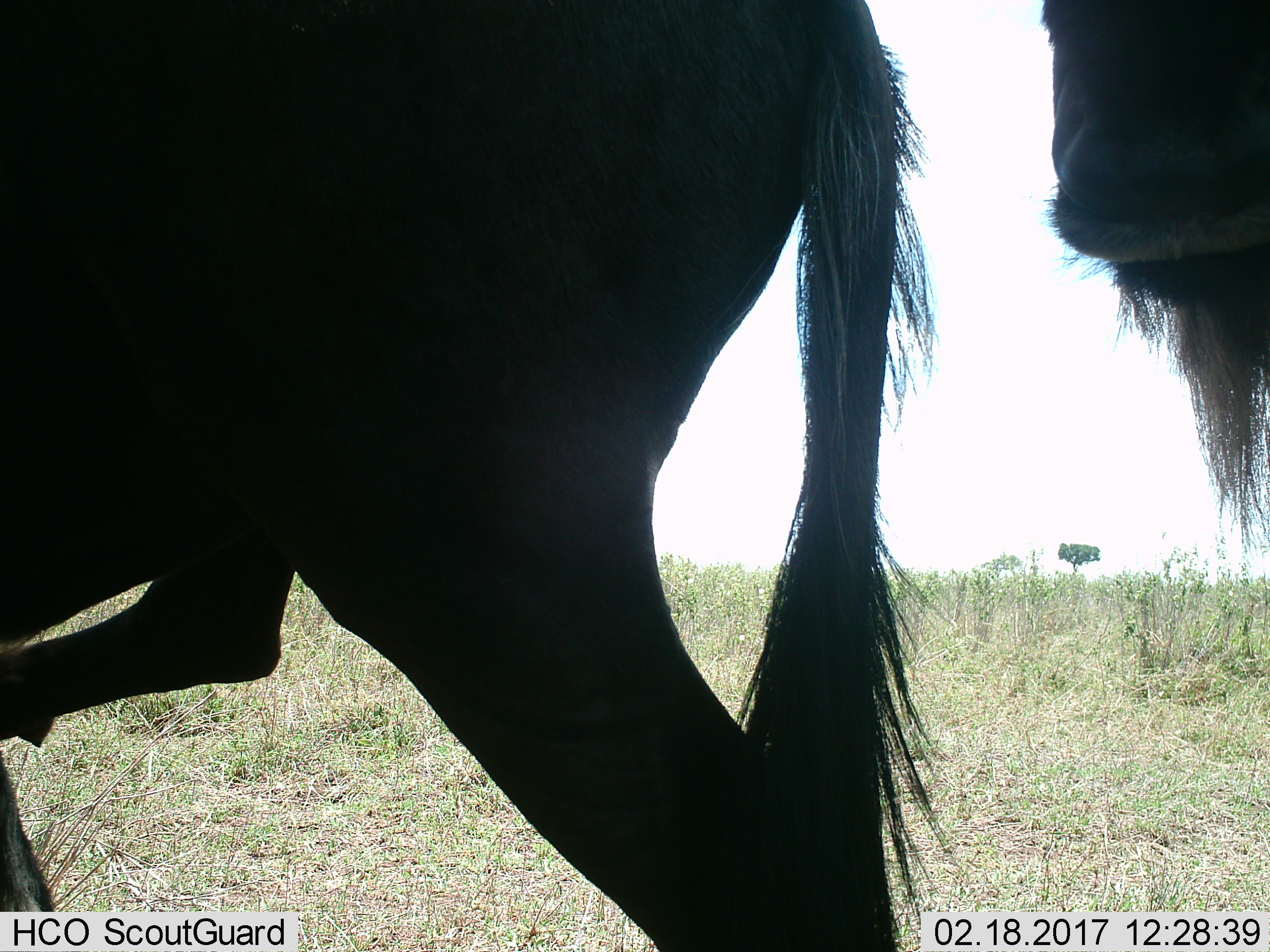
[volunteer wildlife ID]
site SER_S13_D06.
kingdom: Animalia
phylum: Chordata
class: Mammalia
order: Artiodactyla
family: Bovidae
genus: Connochaetes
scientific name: Connochaetes taurinus taurinus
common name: blue wildebeest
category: wildebeestblue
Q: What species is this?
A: Wildebeestblue (blue wildebeest) (Connochaetes taurinus taurinus).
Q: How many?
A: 2.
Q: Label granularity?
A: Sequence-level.